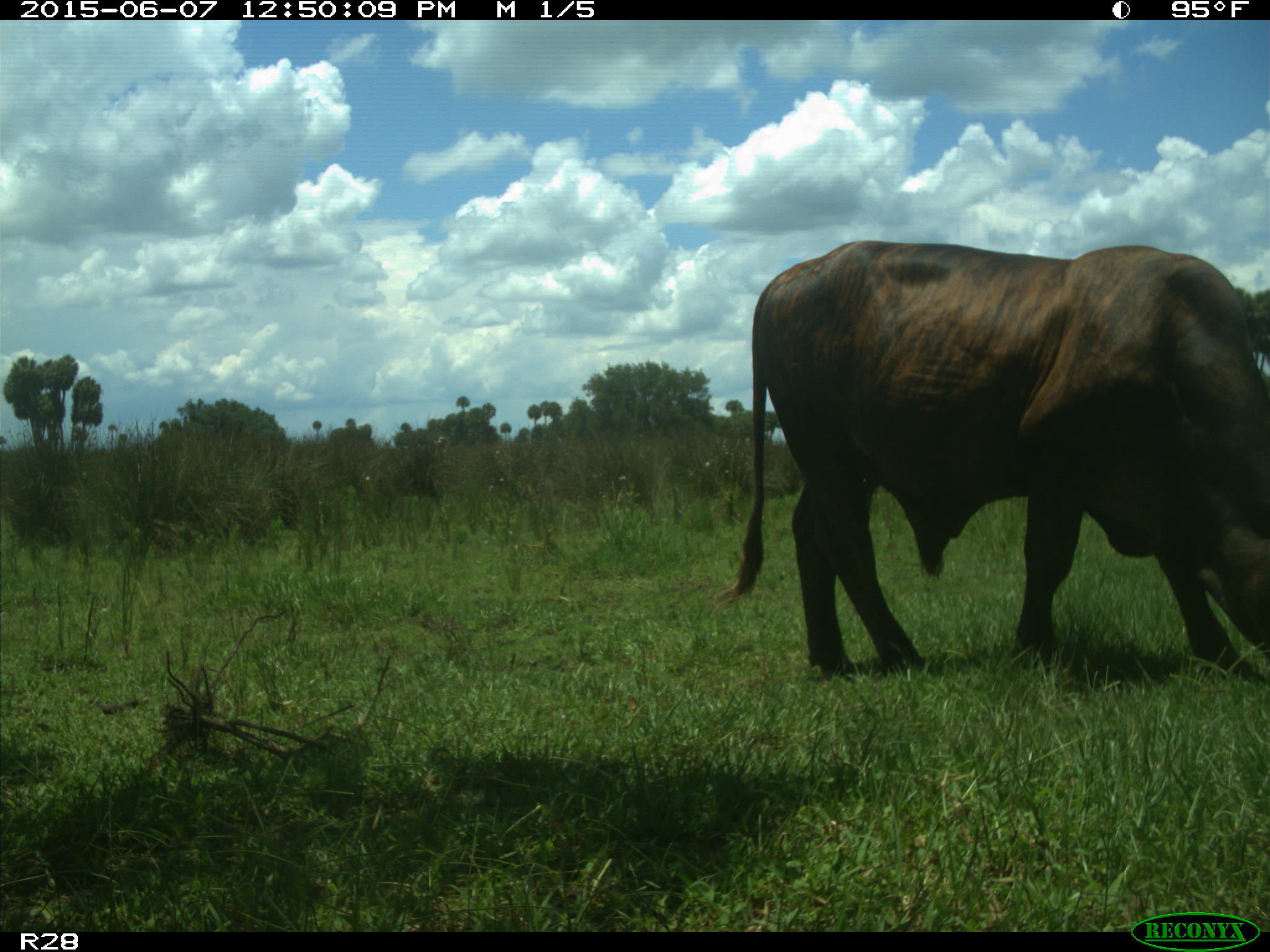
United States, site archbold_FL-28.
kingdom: Animalia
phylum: Chordata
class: Mammalia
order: Artiodactyla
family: Bovidae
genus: Bos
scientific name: Bos taurus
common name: domestic cow